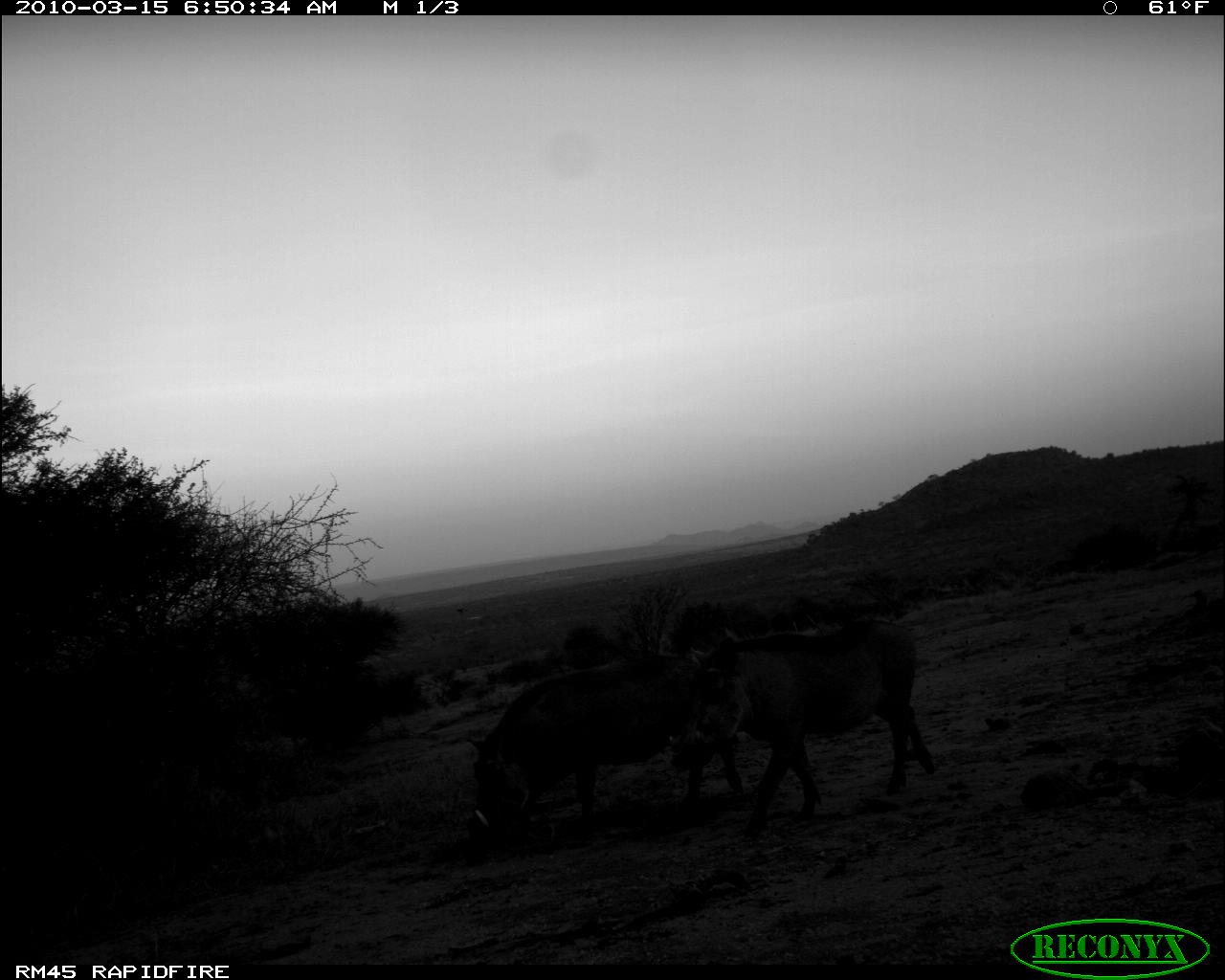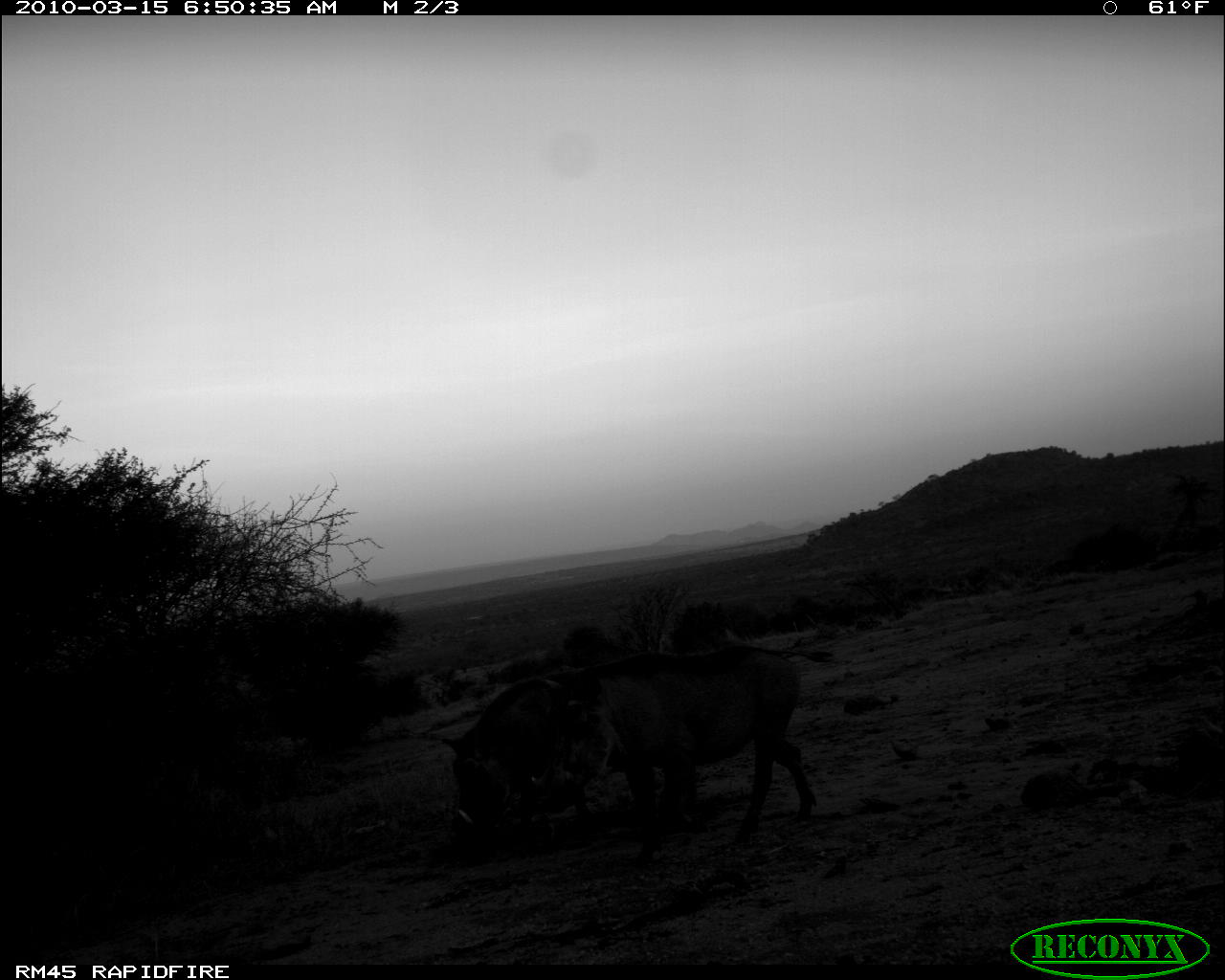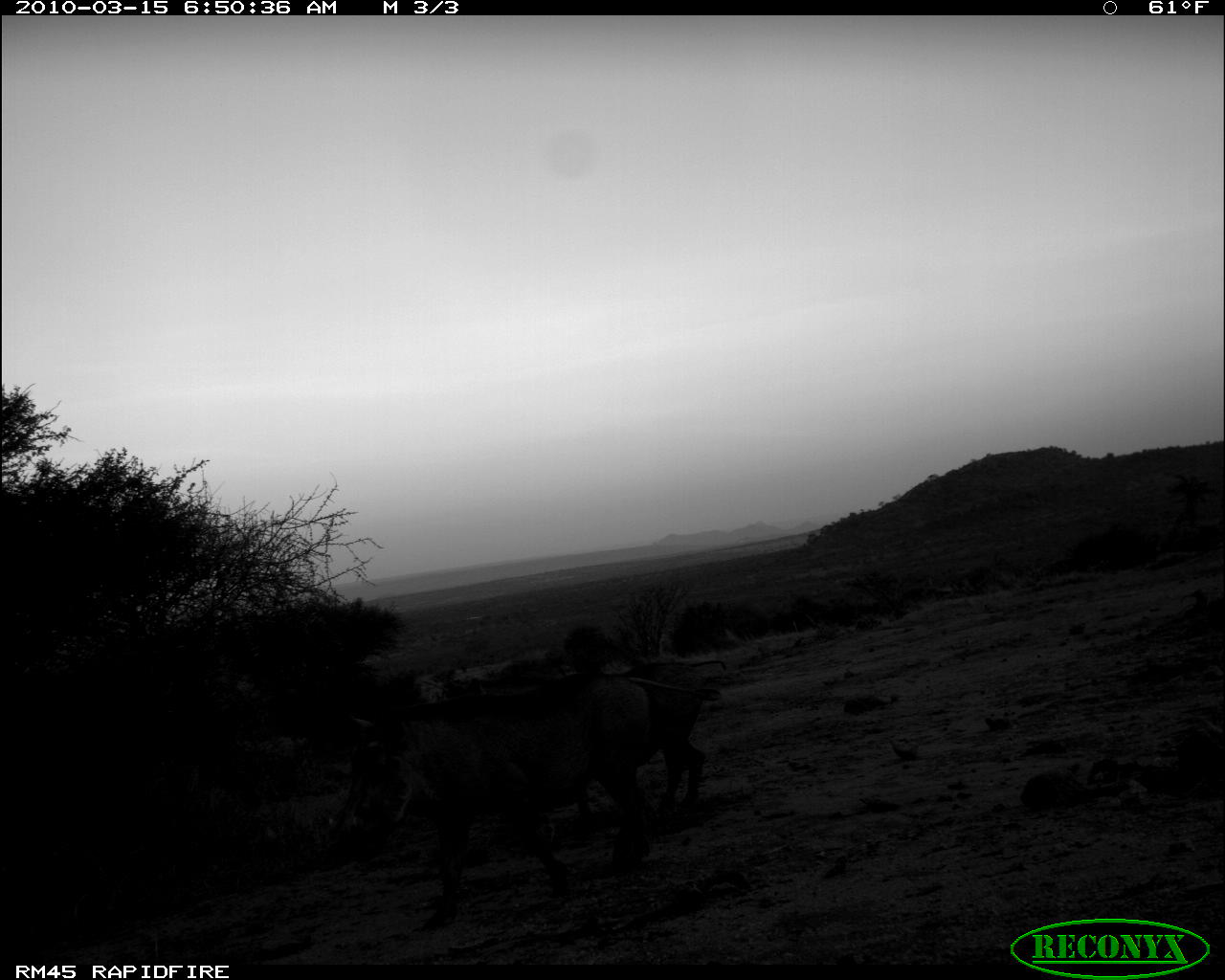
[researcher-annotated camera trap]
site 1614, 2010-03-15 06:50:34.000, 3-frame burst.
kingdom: Animalia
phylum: Chordata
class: Mammalia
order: Artiodactyla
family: Suidae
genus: Phacochoerus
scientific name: Phacochoerus africanus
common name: common warthog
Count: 2.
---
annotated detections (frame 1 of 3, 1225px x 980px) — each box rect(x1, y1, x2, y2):
phacochoerus africanus: rect(665, 621, 936, 835); rect(467, 663, 745, 839)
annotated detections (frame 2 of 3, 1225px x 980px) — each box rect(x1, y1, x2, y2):
phacochoerus africanus: rect(500, 644, 832, 867); rect(440, 670, 598, 847)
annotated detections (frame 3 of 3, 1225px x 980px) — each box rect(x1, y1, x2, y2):
phacochoerus africanus: rect(326, 663, 723, 934); rect(564, 659, 710, 825)